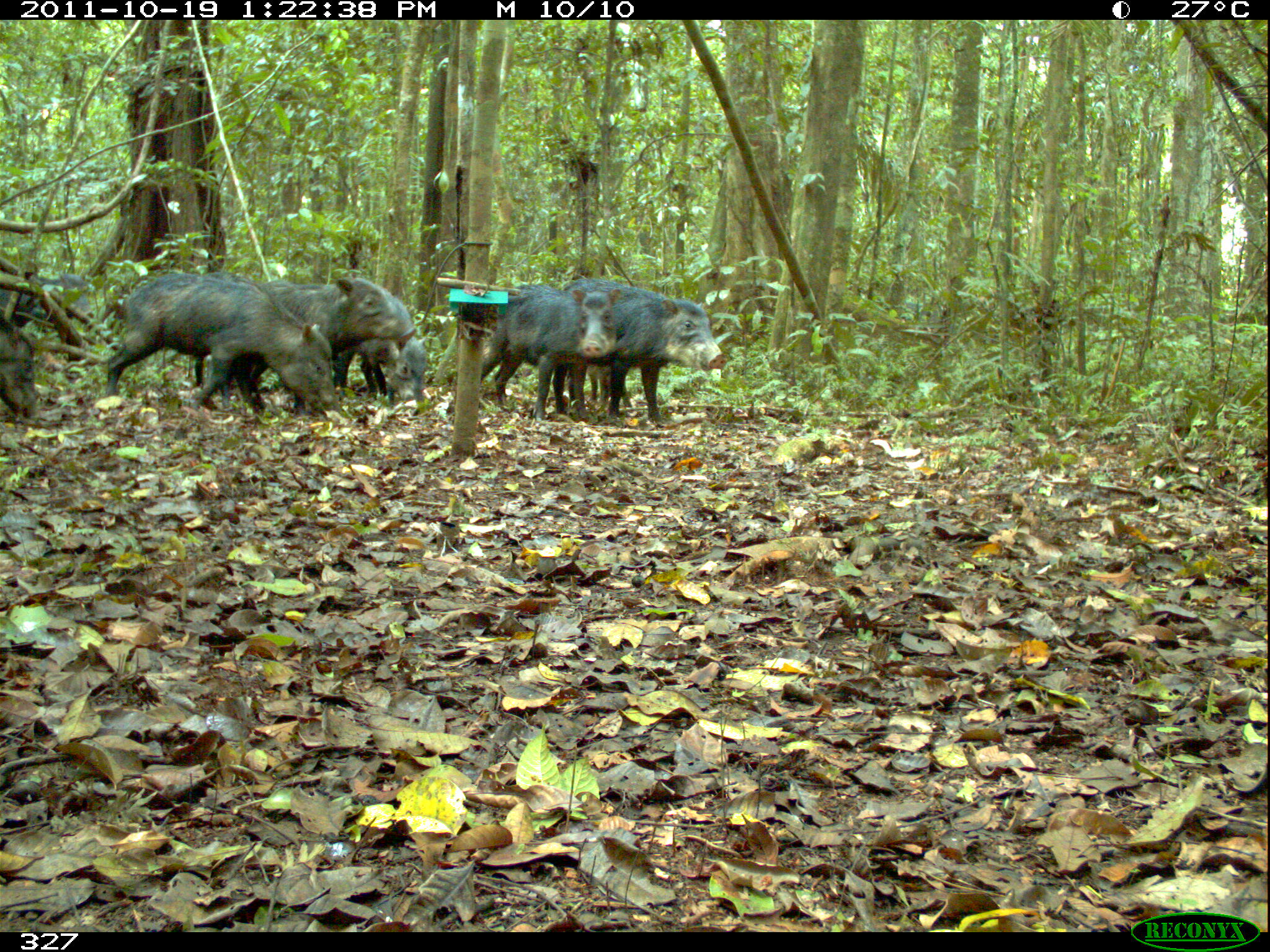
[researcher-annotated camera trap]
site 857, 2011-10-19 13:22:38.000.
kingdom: Animalia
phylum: Chordata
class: Mammalia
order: Artiodactyla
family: Tayassuidae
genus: Tayassu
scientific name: Tayassu pecari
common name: white-lipped peccary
Tayassu pecari (white-lipped peccary).